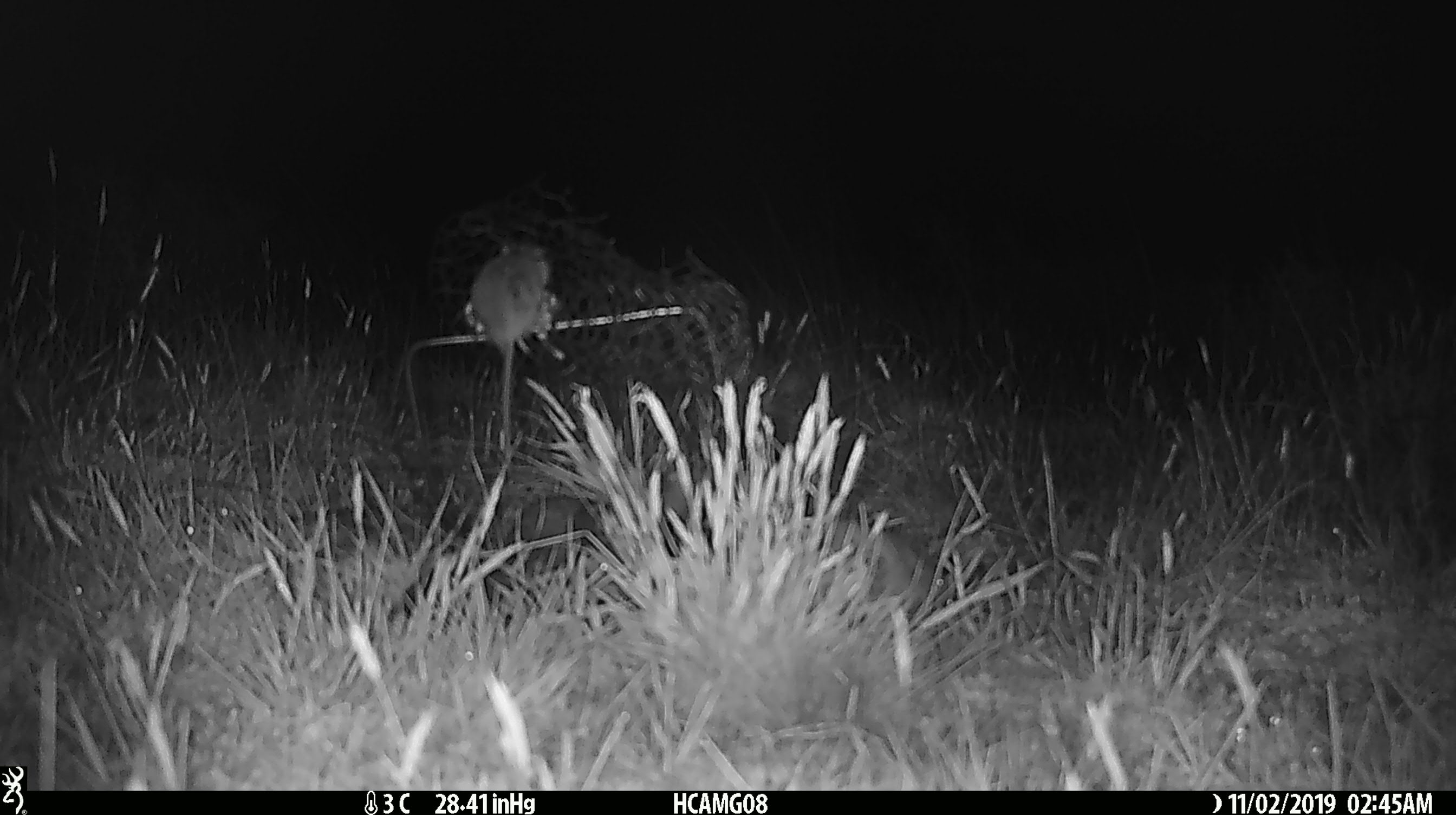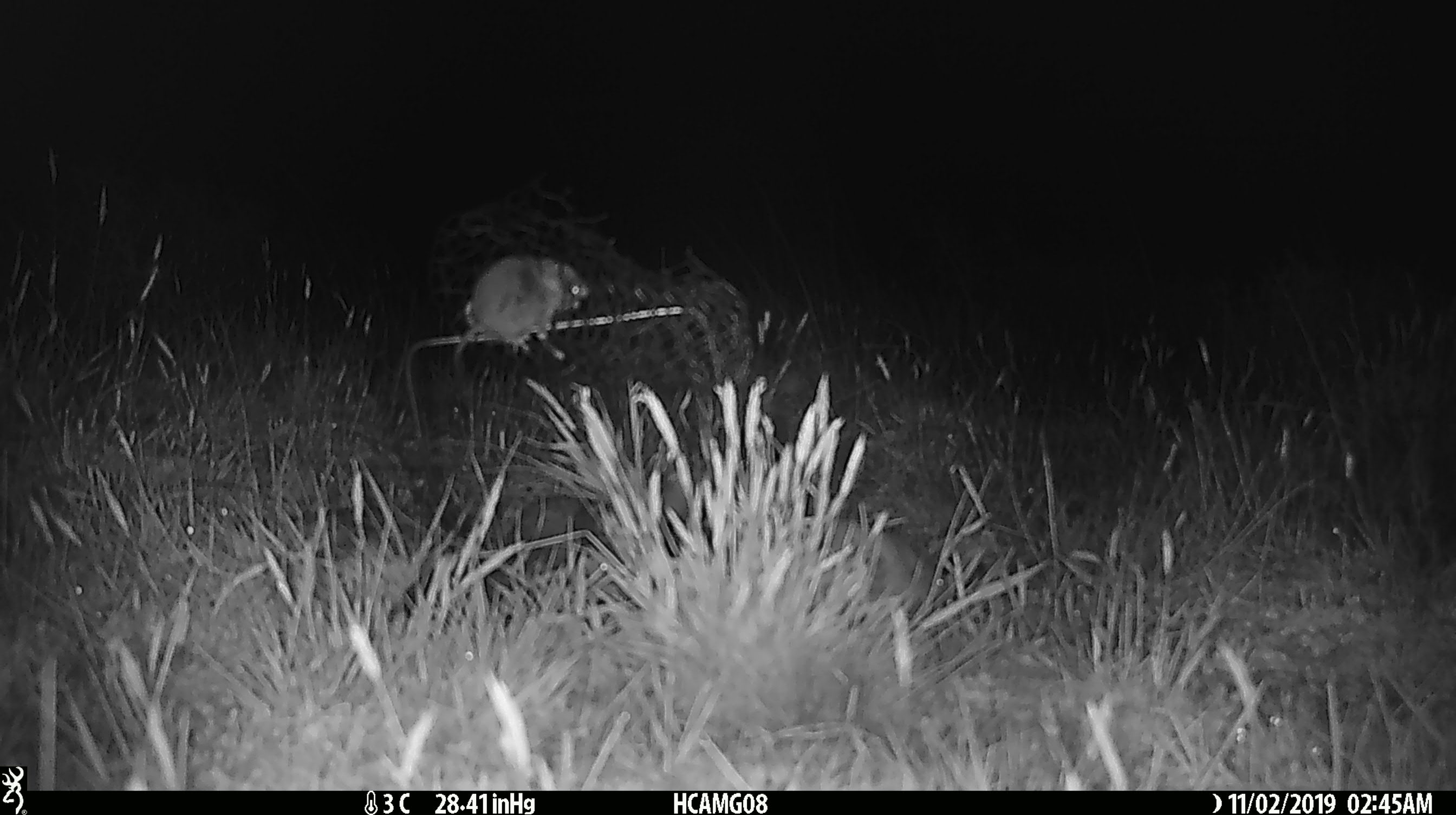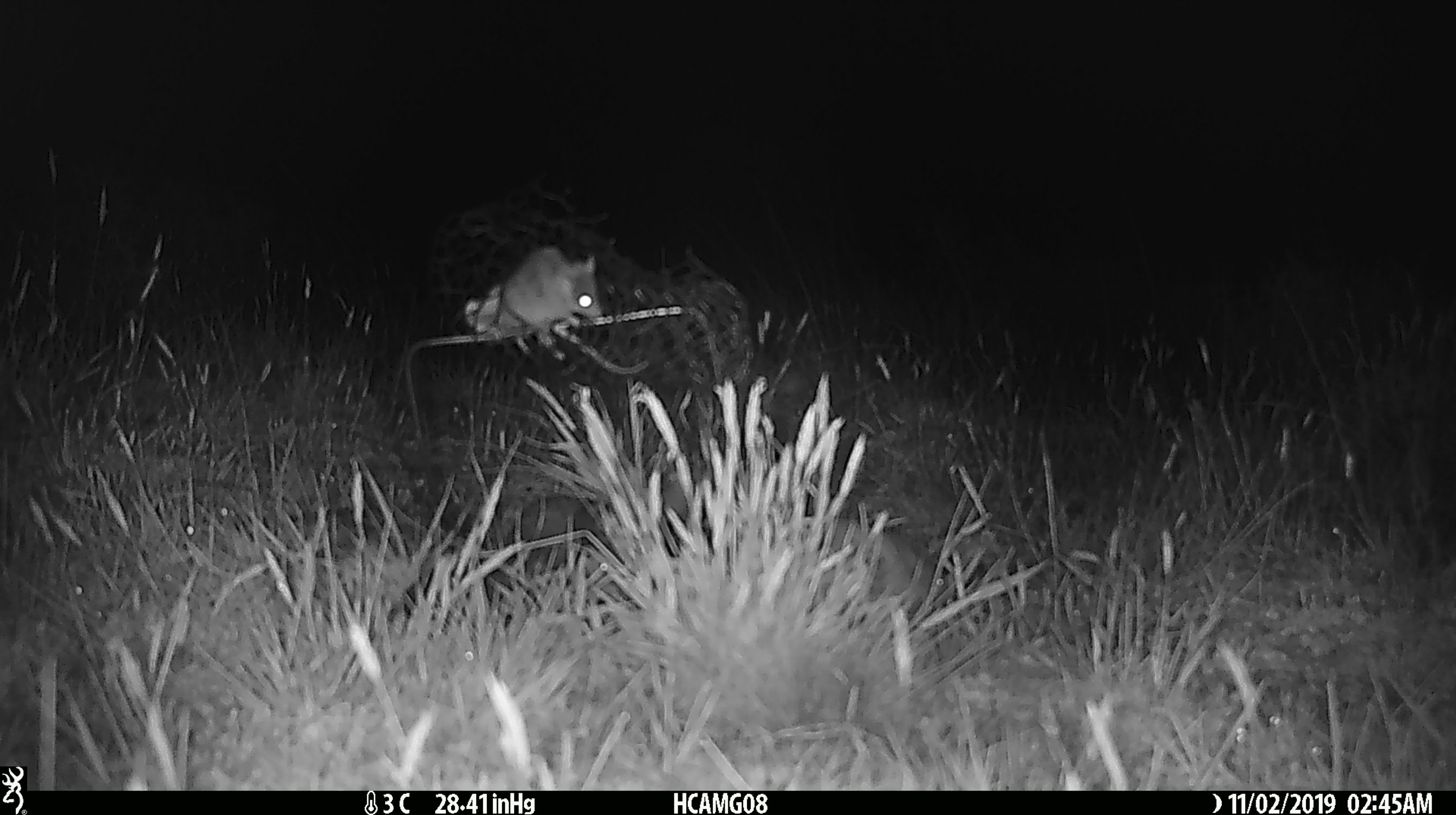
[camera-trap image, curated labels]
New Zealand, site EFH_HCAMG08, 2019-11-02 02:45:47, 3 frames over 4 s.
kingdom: Animalia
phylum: Chordata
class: Mammalia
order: Rodentia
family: Muridae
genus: Mus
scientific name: Mus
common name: mouse